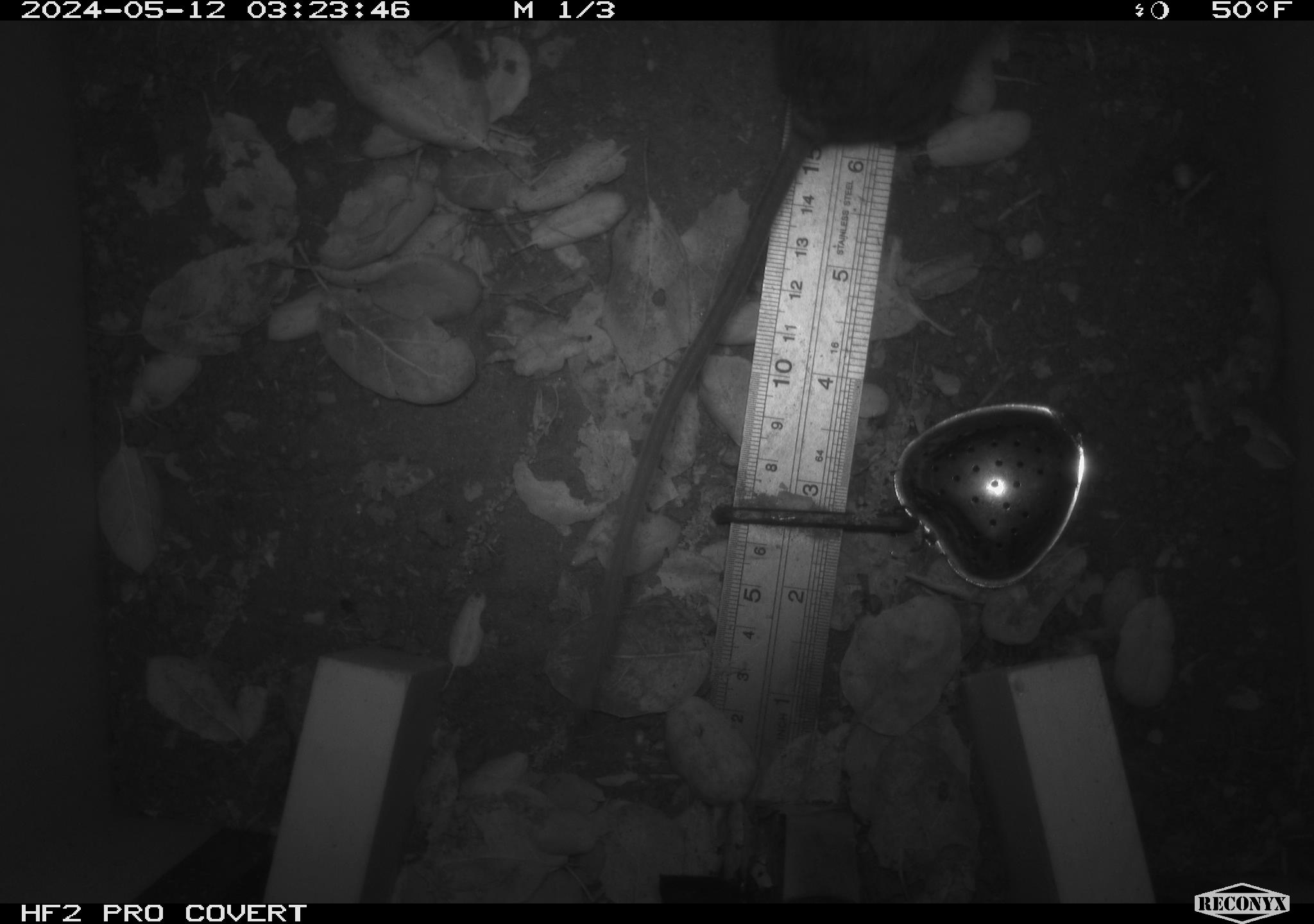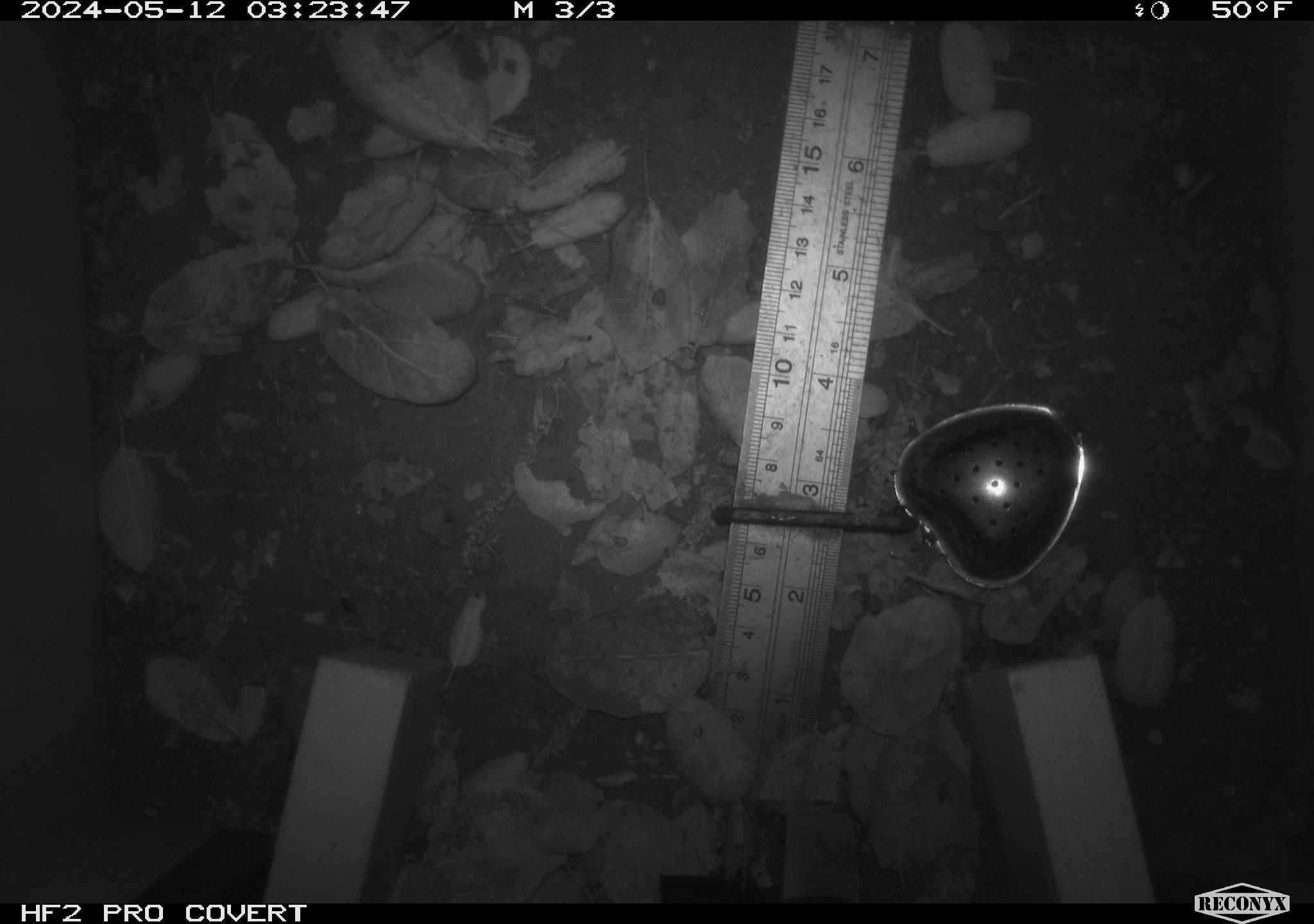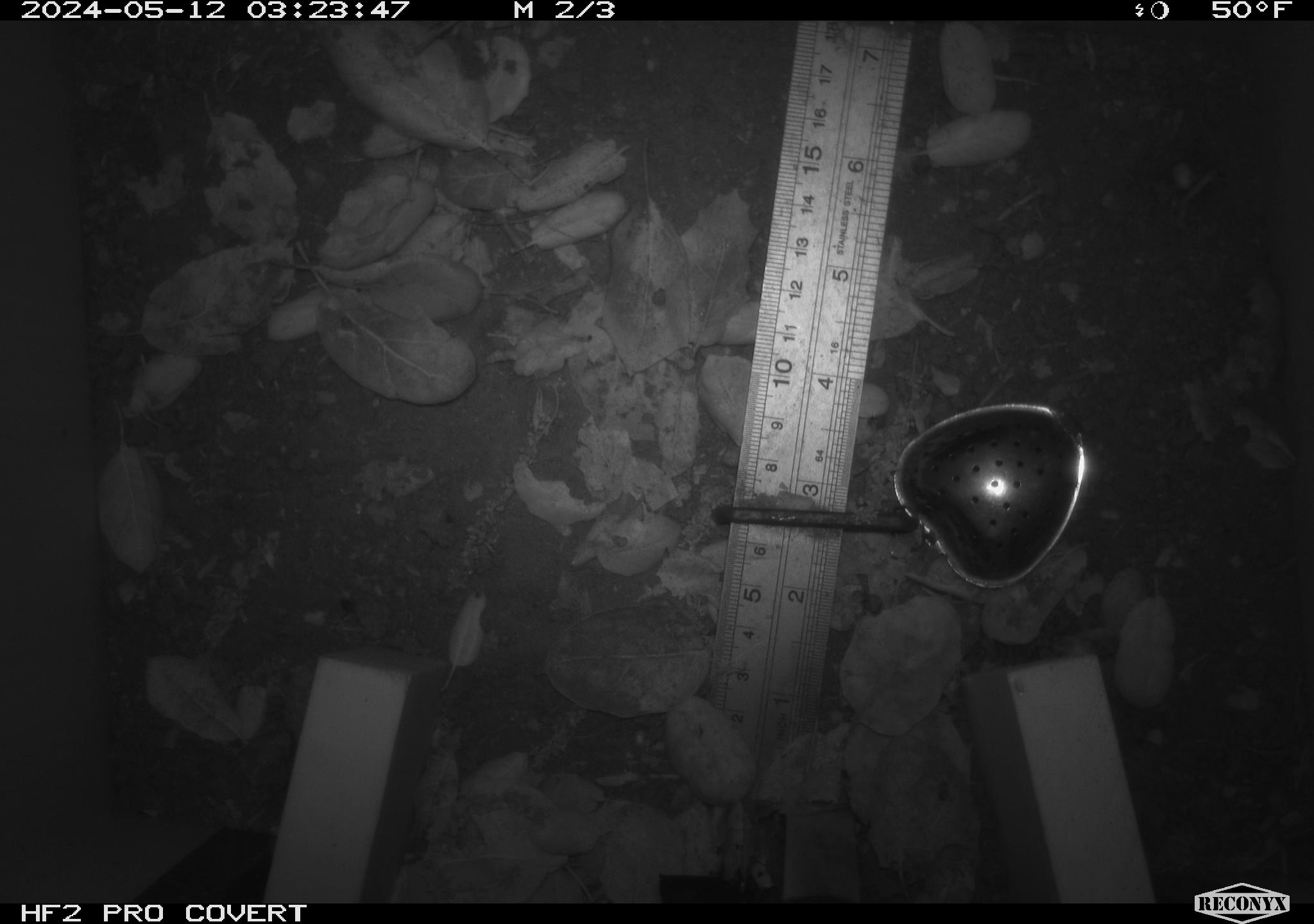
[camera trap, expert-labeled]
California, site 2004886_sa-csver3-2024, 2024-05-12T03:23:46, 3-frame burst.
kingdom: Animalia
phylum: Chordata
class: Mammalia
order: Rodentia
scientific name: Rodentia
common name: rodent